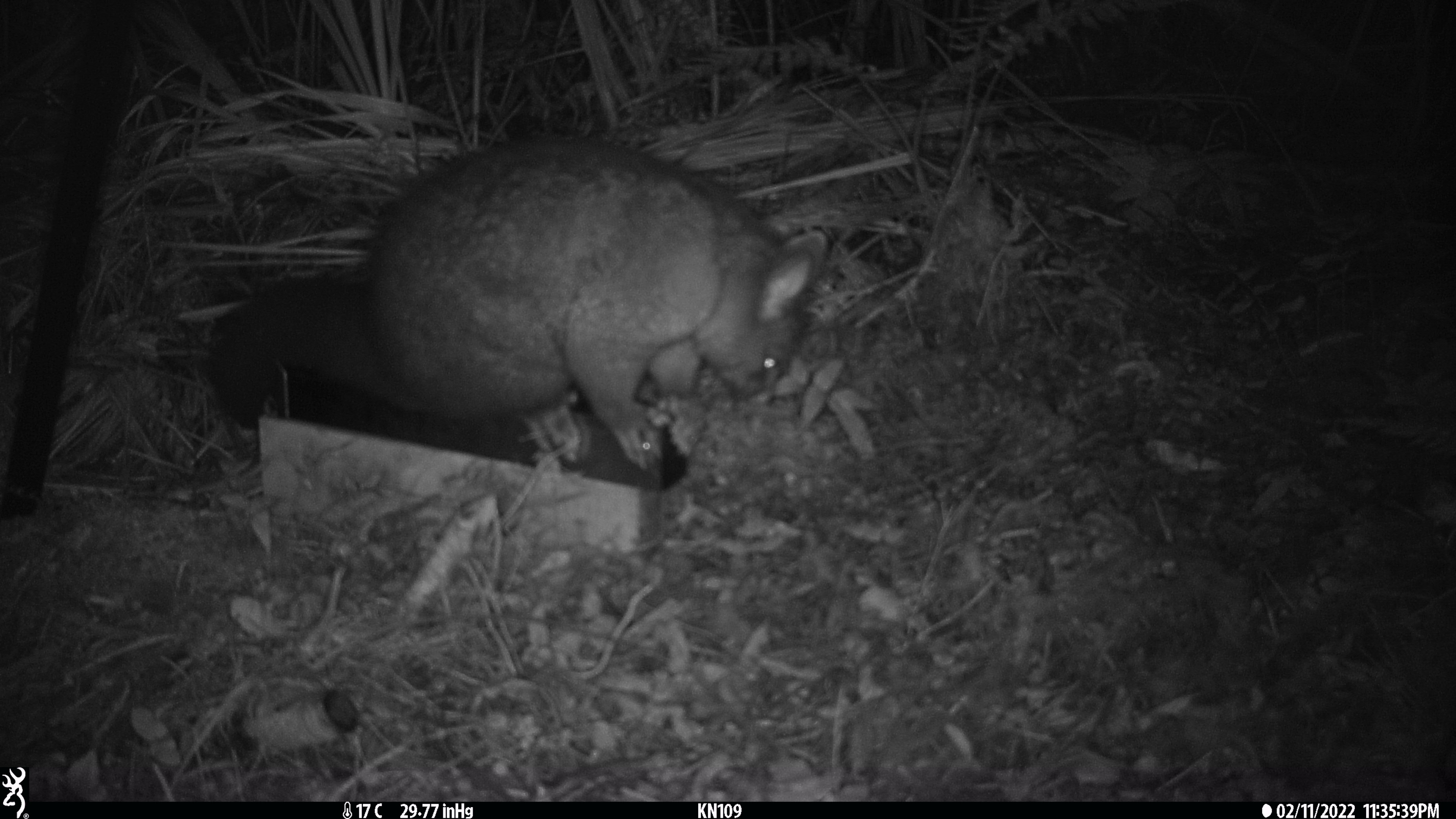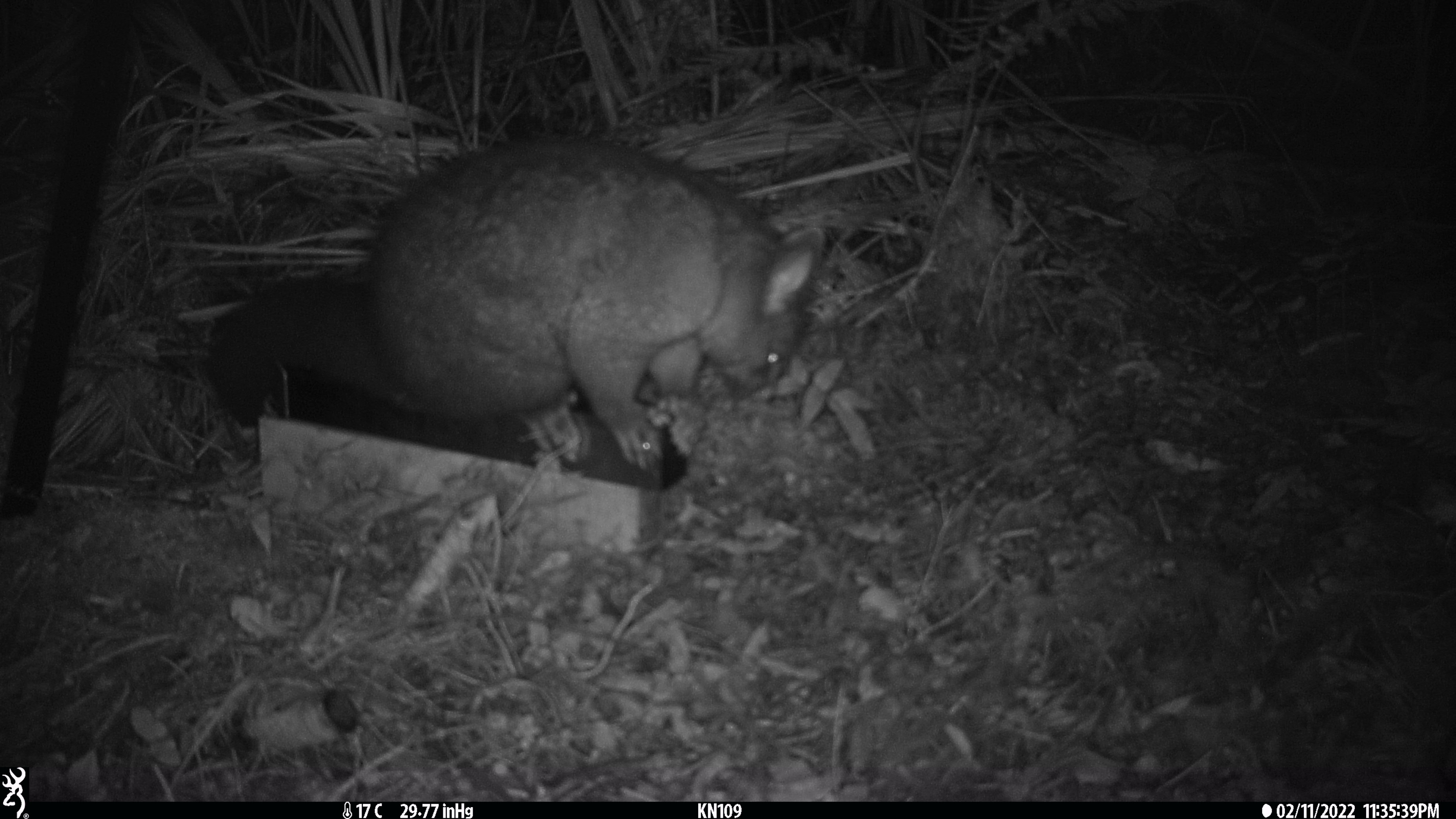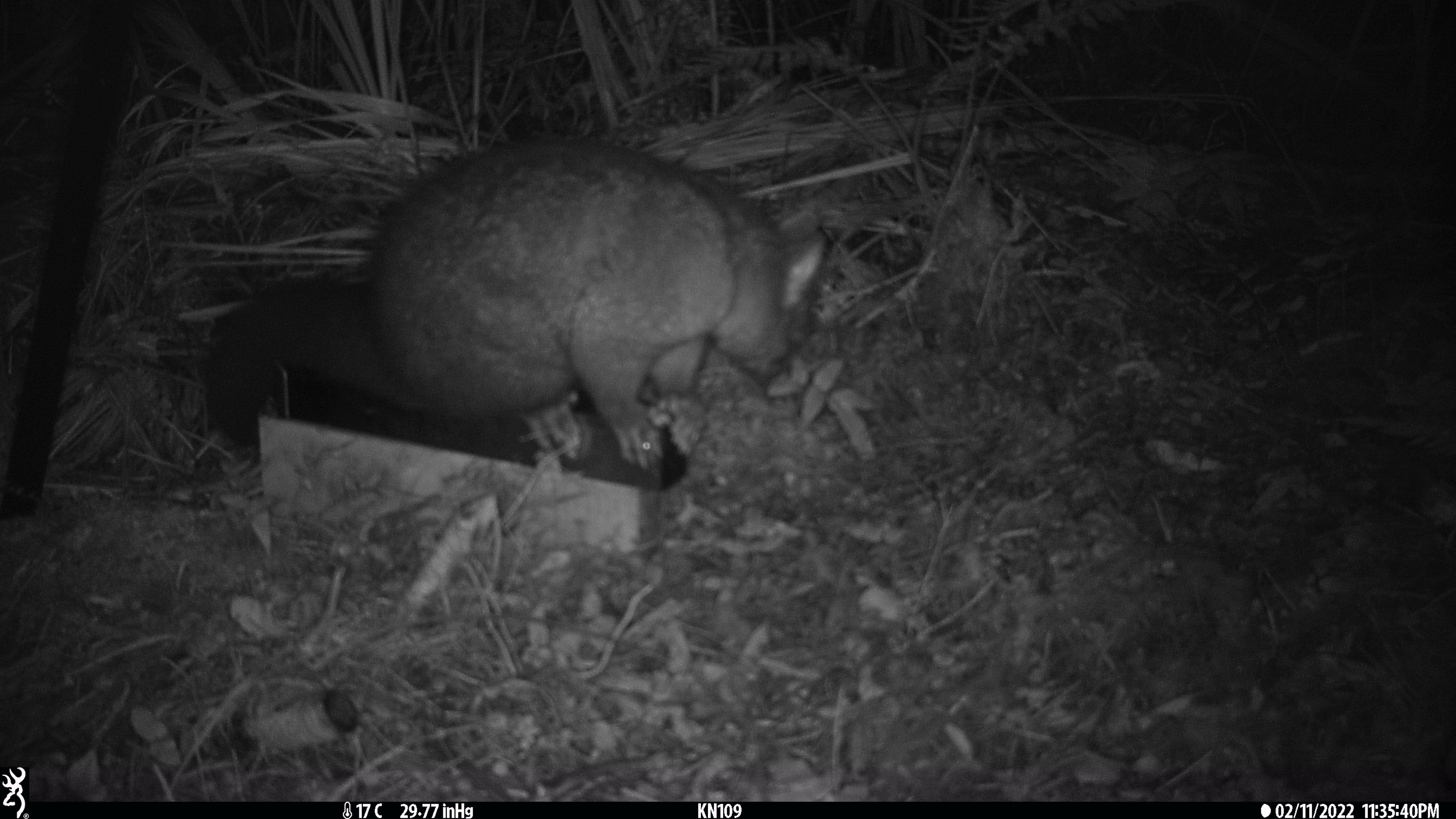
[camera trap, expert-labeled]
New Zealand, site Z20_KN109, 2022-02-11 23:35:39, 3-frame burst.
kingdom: Animalia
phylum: Chordata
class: Mammalia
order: Diprotodontia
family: Phalangeridae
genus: Trichosurus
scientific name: Trichosurus vulpecula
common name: common brushtail possum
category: possum